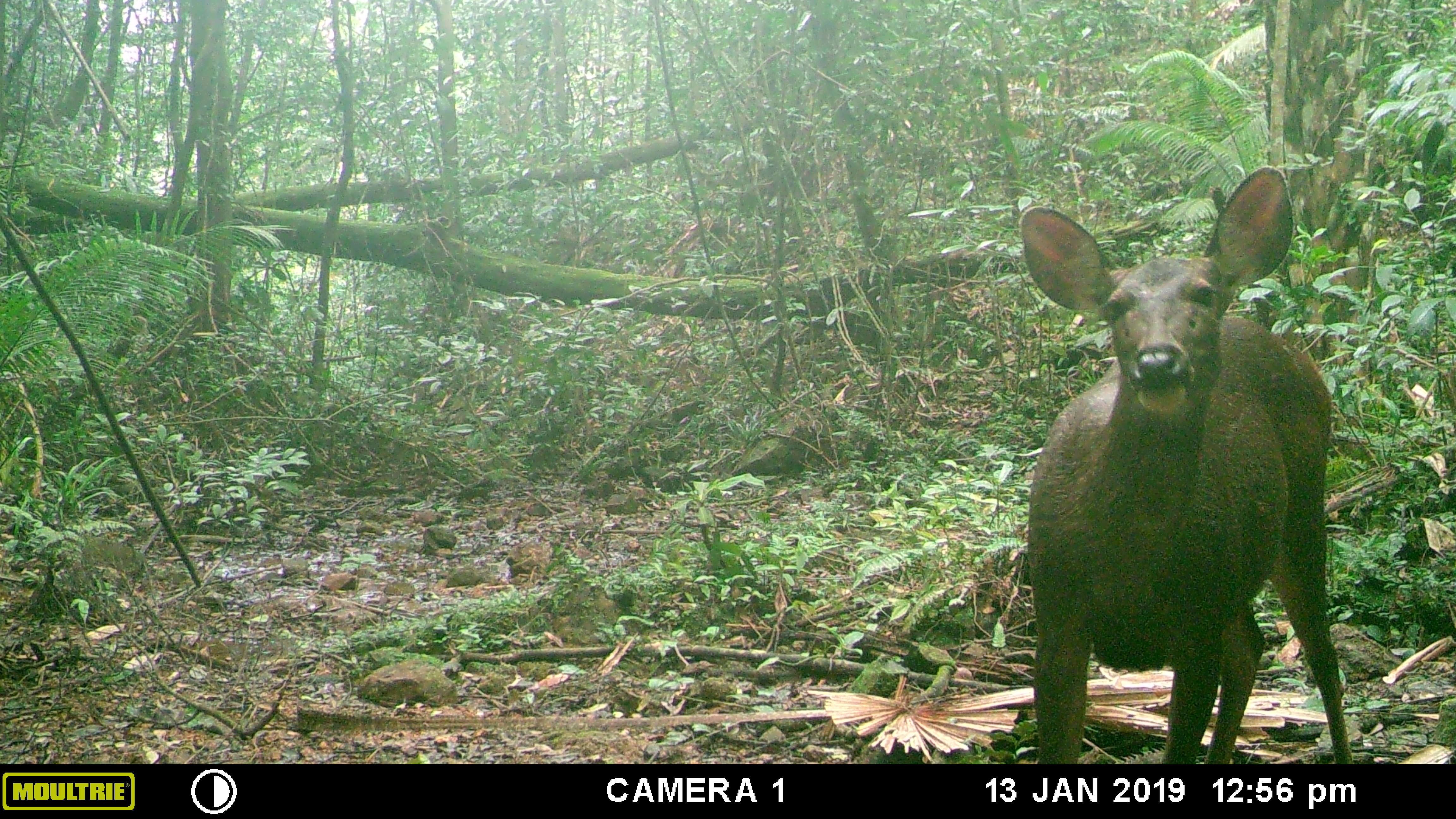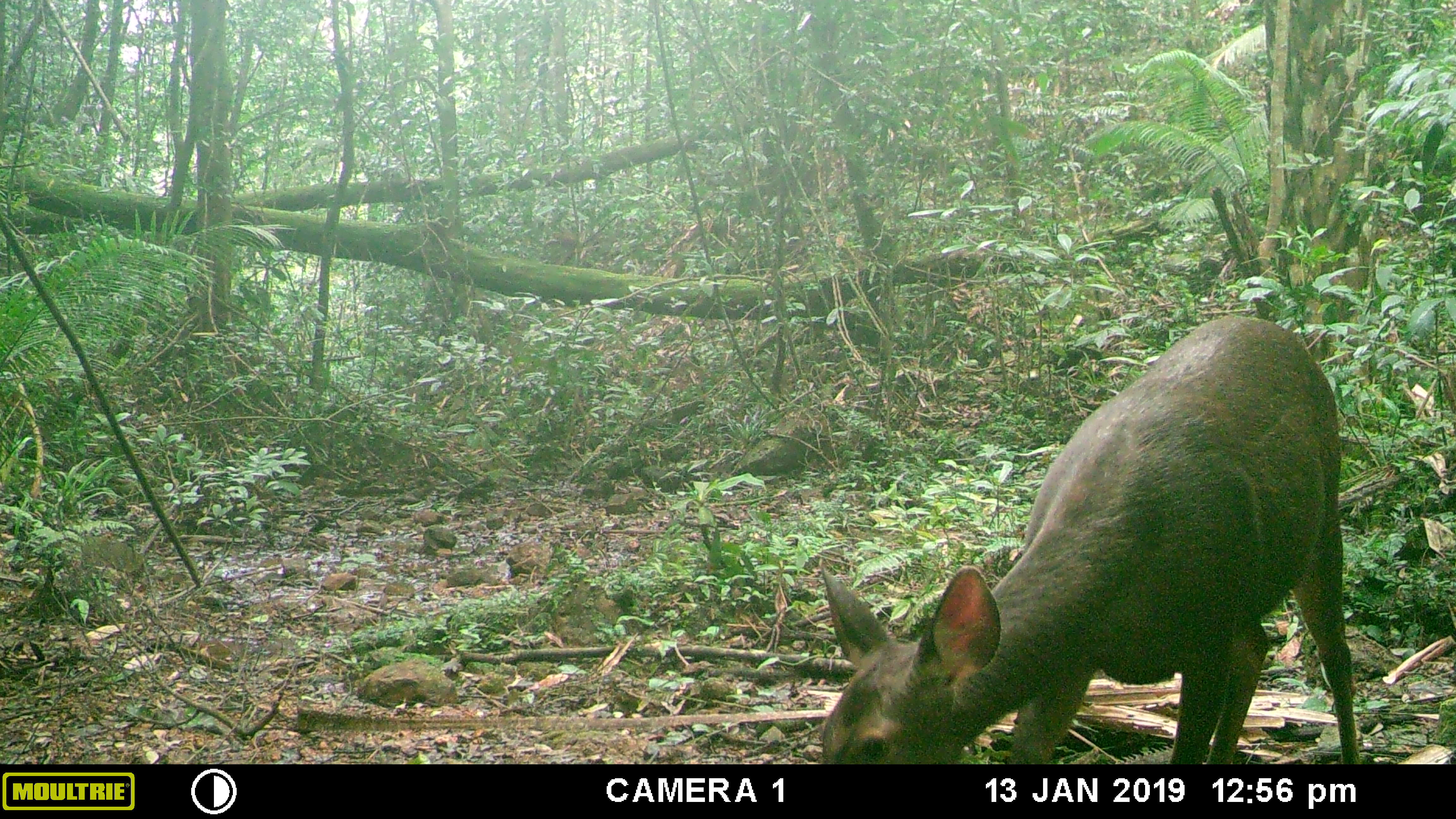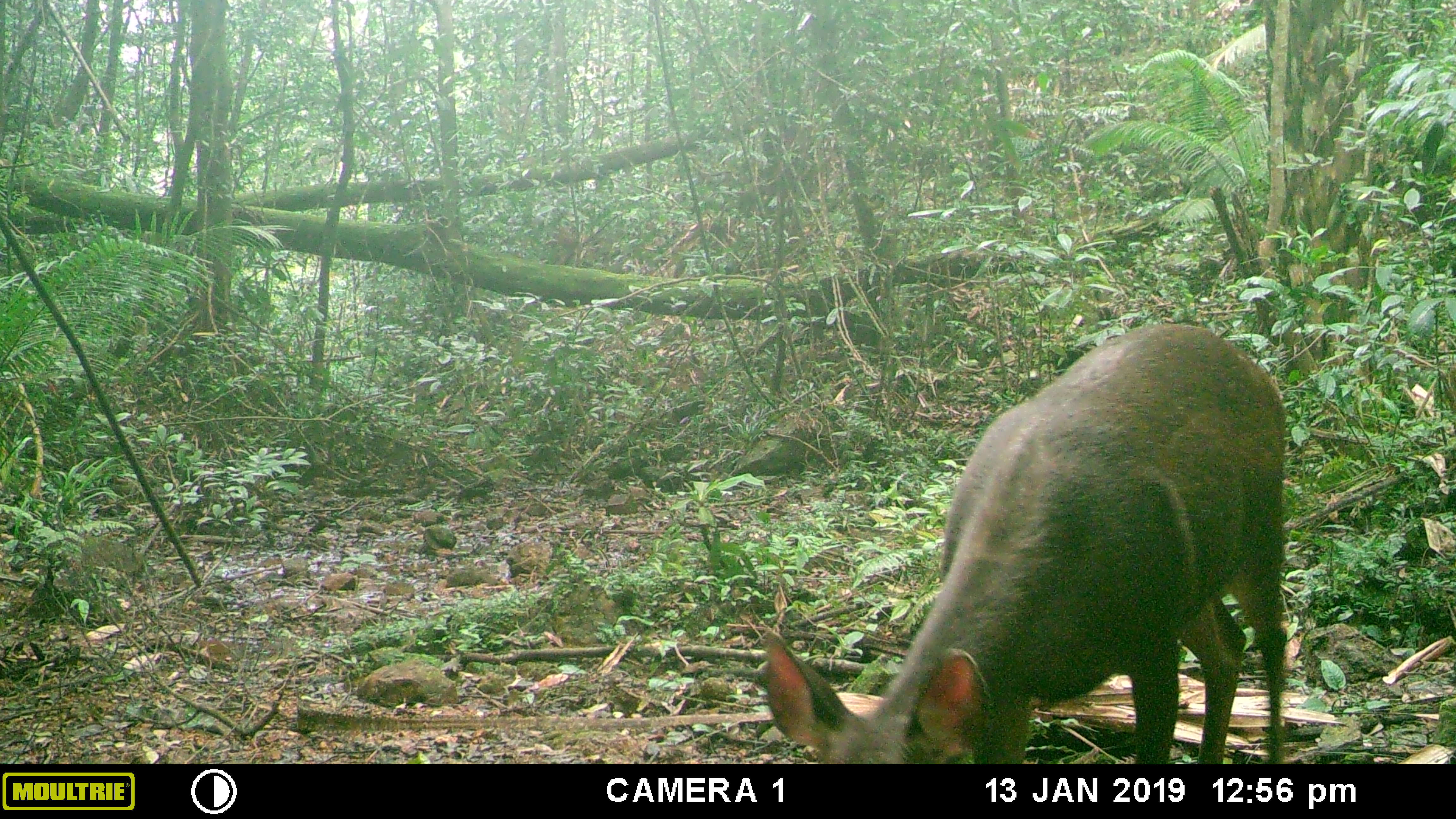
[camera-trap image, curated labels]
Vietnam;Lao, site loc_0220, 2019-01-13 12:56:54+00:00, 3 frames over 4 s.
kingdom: Animalia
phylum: Chordata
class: Mammalia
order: Artiodactyla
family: Cervidae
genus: Rusa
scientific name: Rusa unicolor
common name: sambar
Sambar (Rusa unicolor). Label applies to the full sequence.